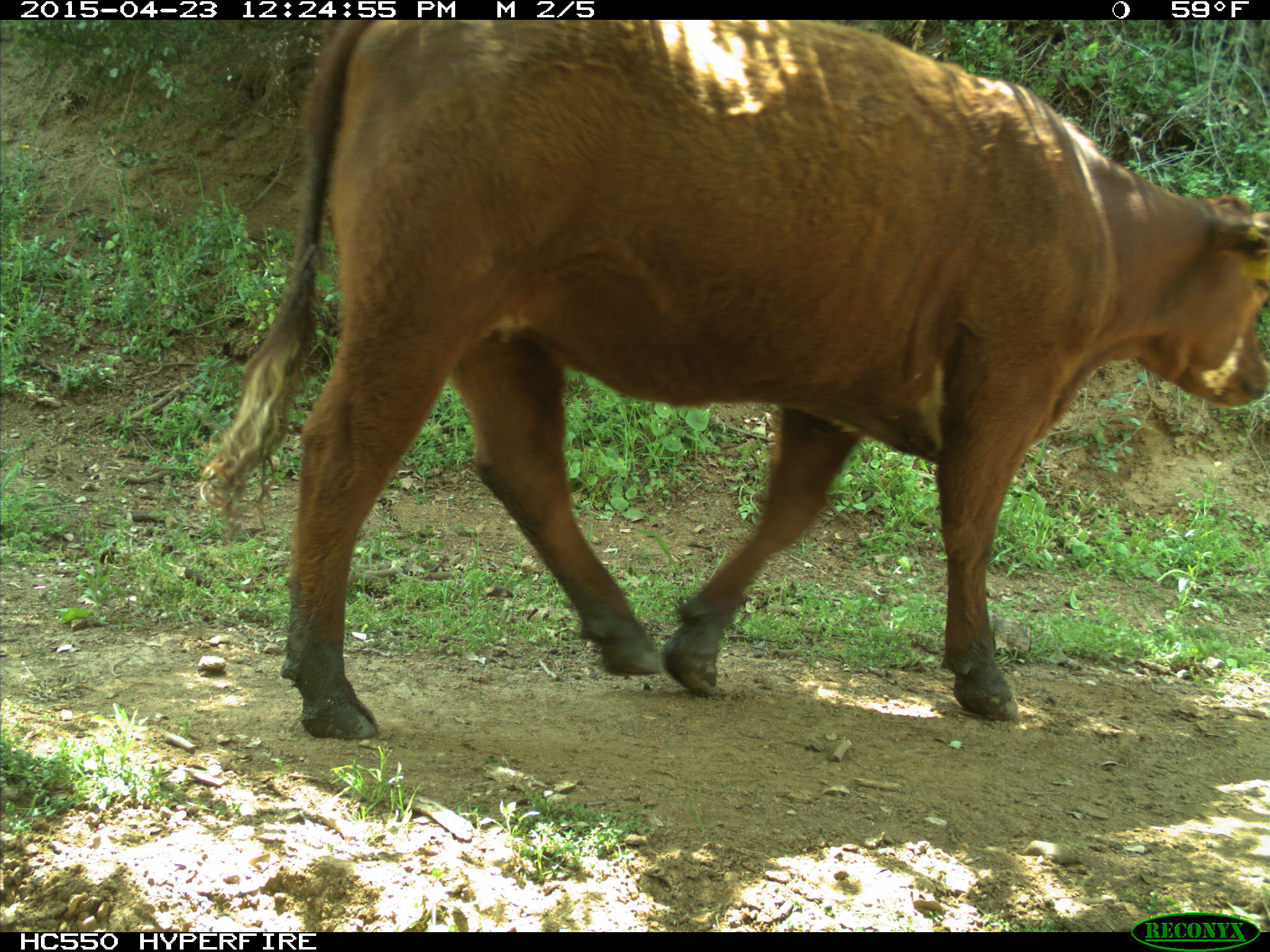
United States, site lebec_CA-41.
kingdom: Animalia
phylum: Chordata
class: Mammalia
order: Artiodactyla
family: Bovidae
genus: Bos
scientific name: Bos taurus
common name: domestic cow